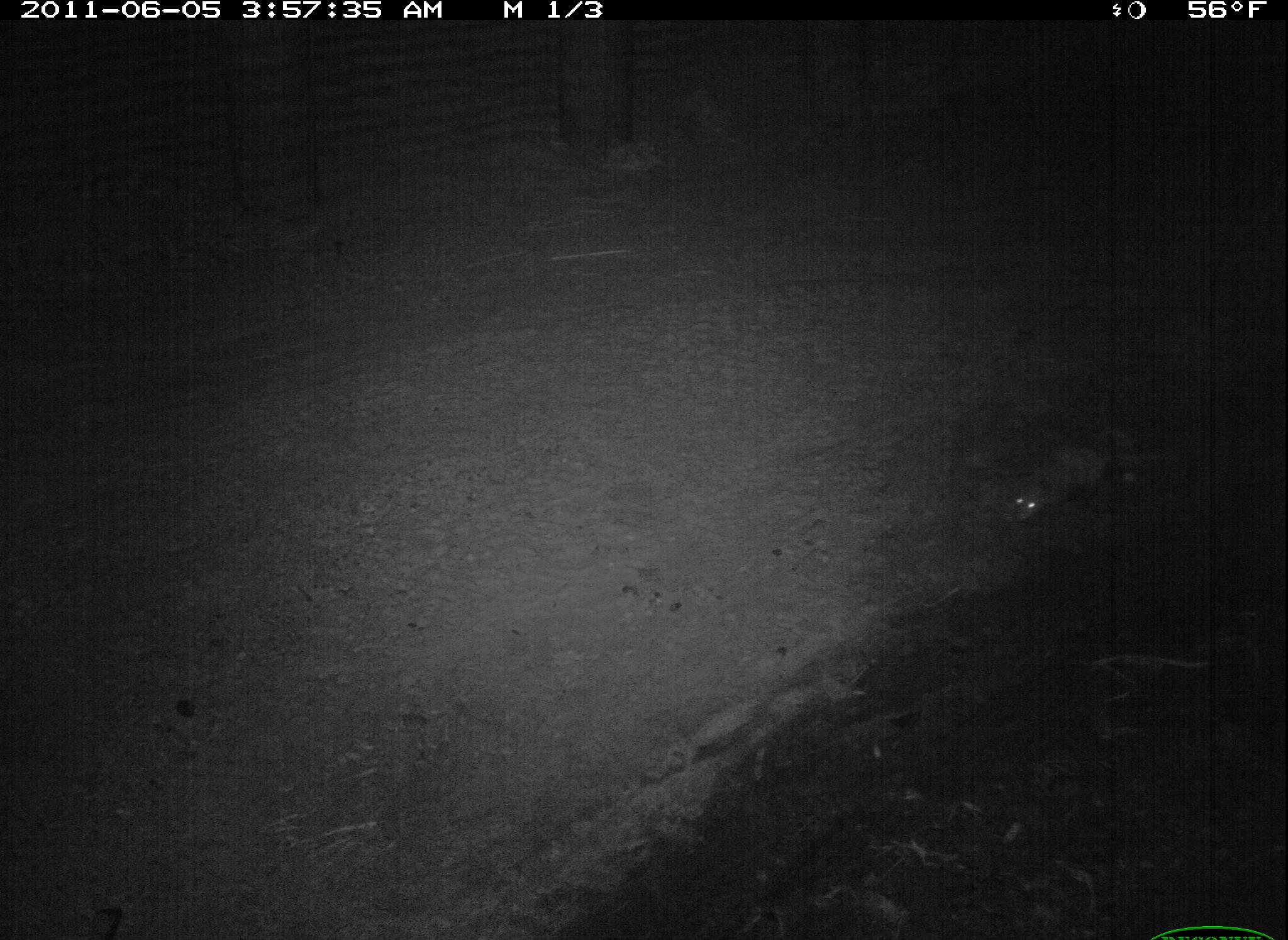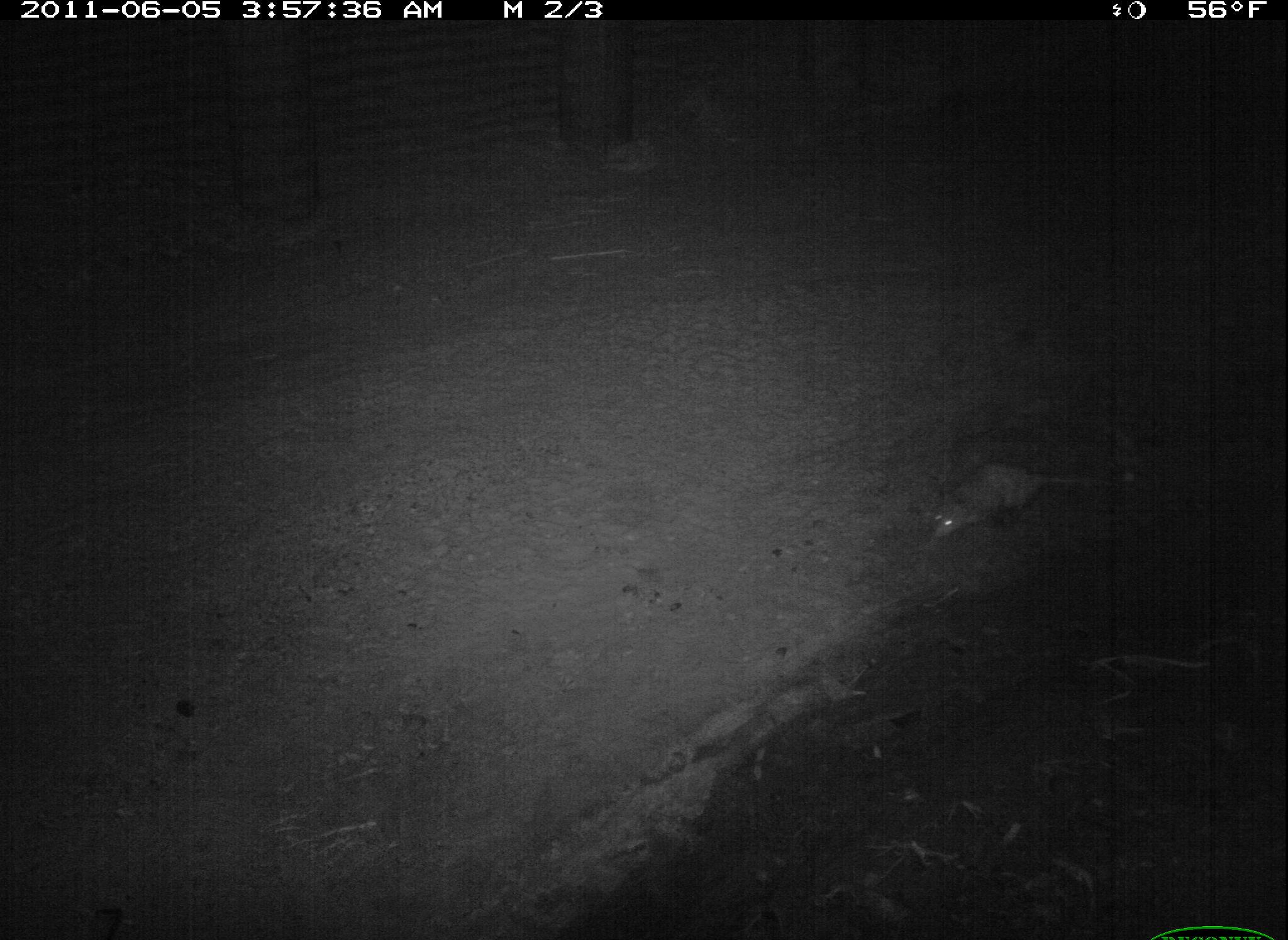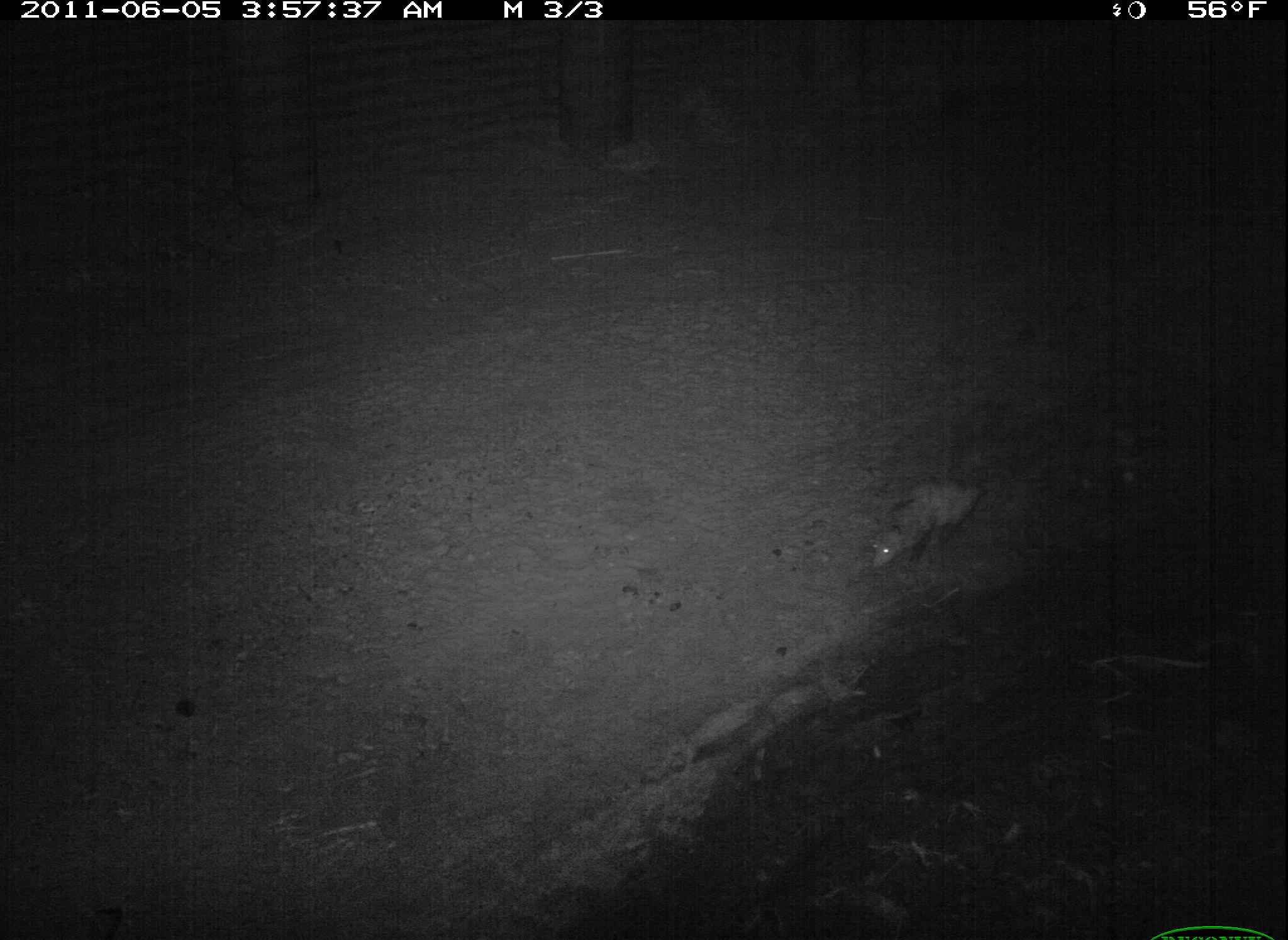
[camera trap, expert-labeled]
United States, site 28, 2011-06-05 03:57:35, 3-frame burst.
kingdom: Animalia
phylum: Chordata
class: Mammalia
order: Didelphimorphia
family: Didelphidae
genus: Didelphis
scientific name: Didelphis virginiana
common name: virginia opossum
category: opossum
Opossum (virginia opossum) (Didelphis virginiana).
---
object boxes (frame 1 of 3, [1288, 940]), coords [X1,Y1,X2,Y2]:
opossum: [997,437,1188,532]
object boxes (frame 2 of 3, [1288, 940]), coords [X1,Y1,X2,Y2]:
opossum: [906,449,1090,549]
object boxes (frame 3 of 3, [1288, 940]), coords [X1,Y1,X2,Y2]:
opossum: [853,465,1001,573]